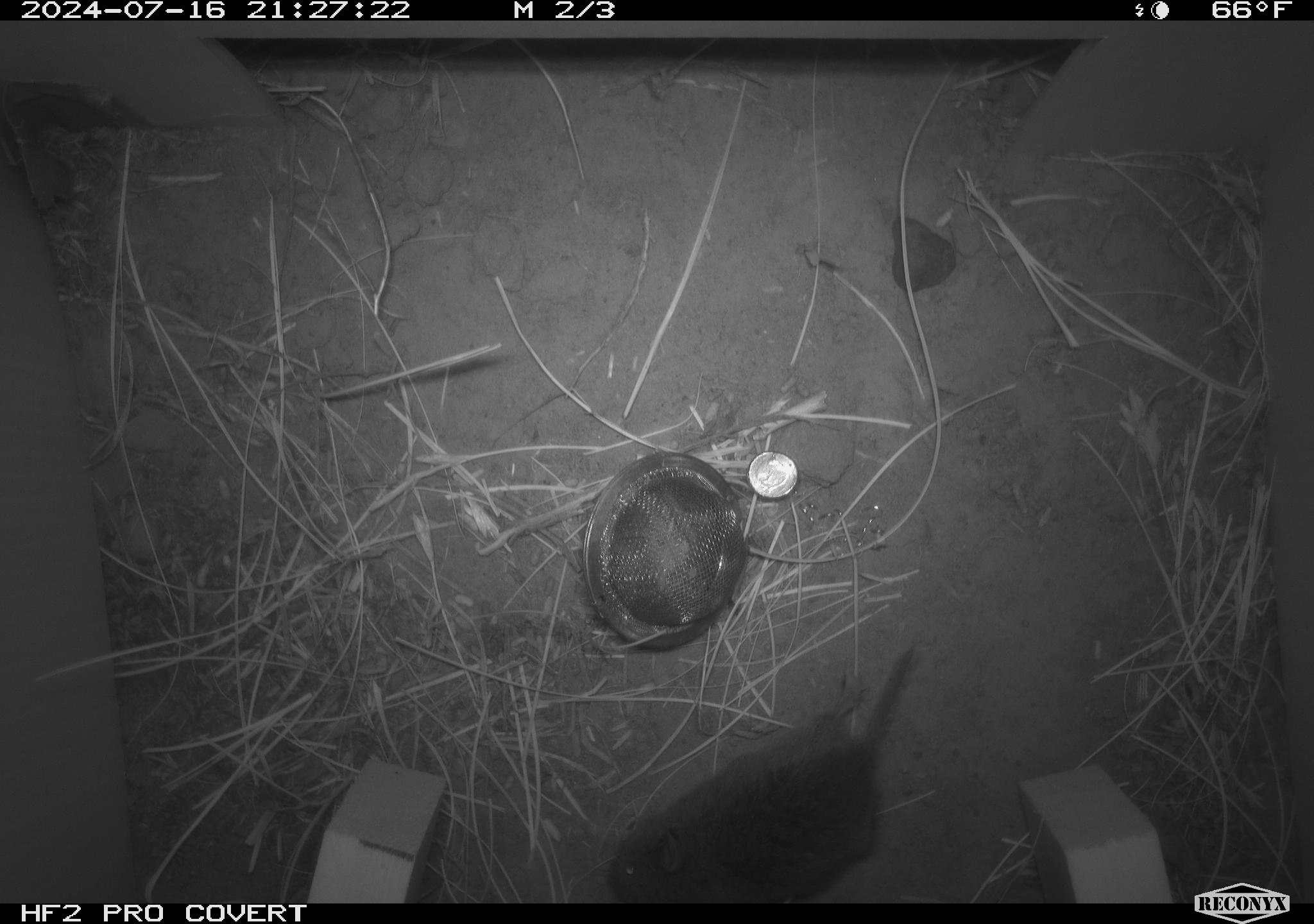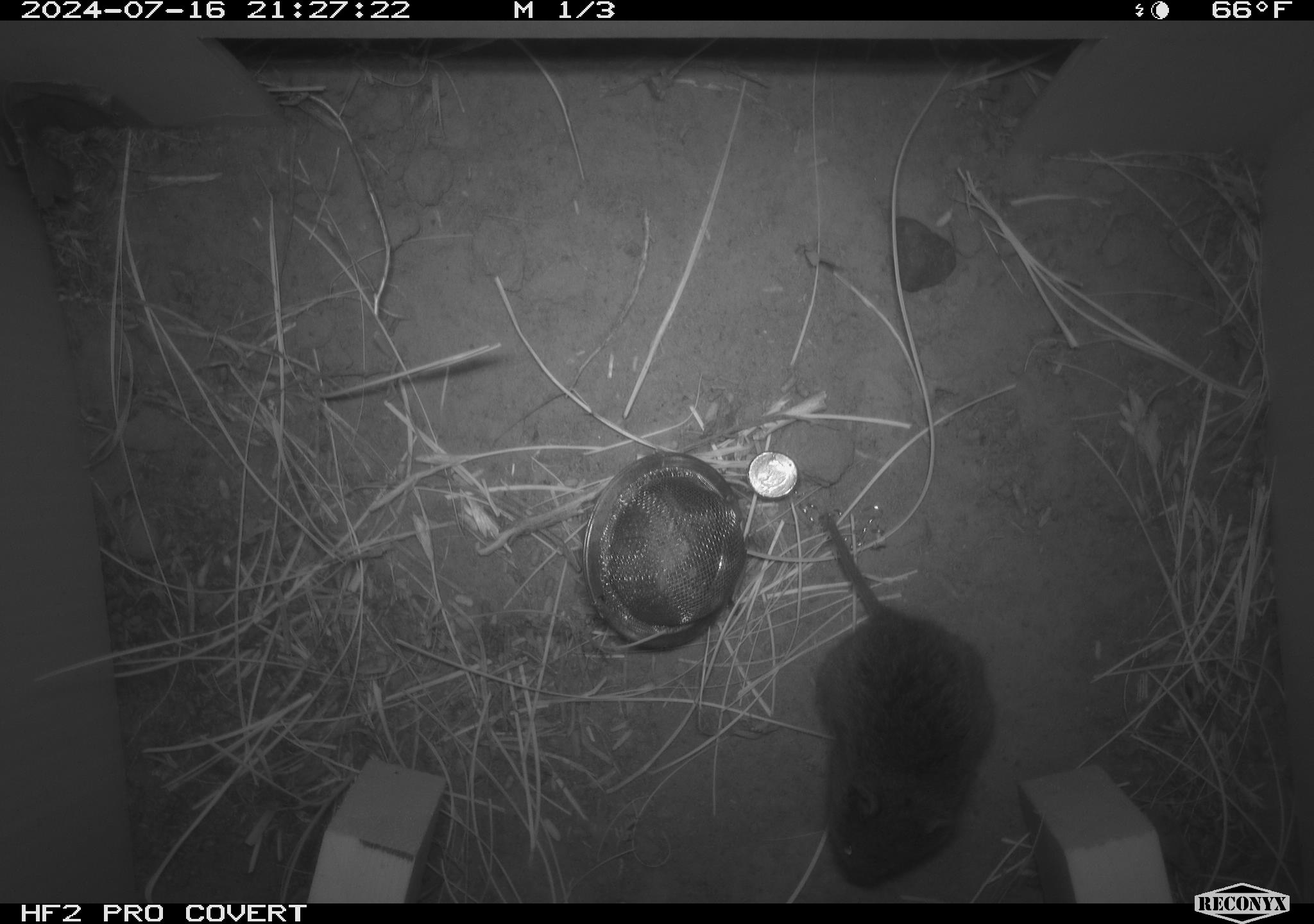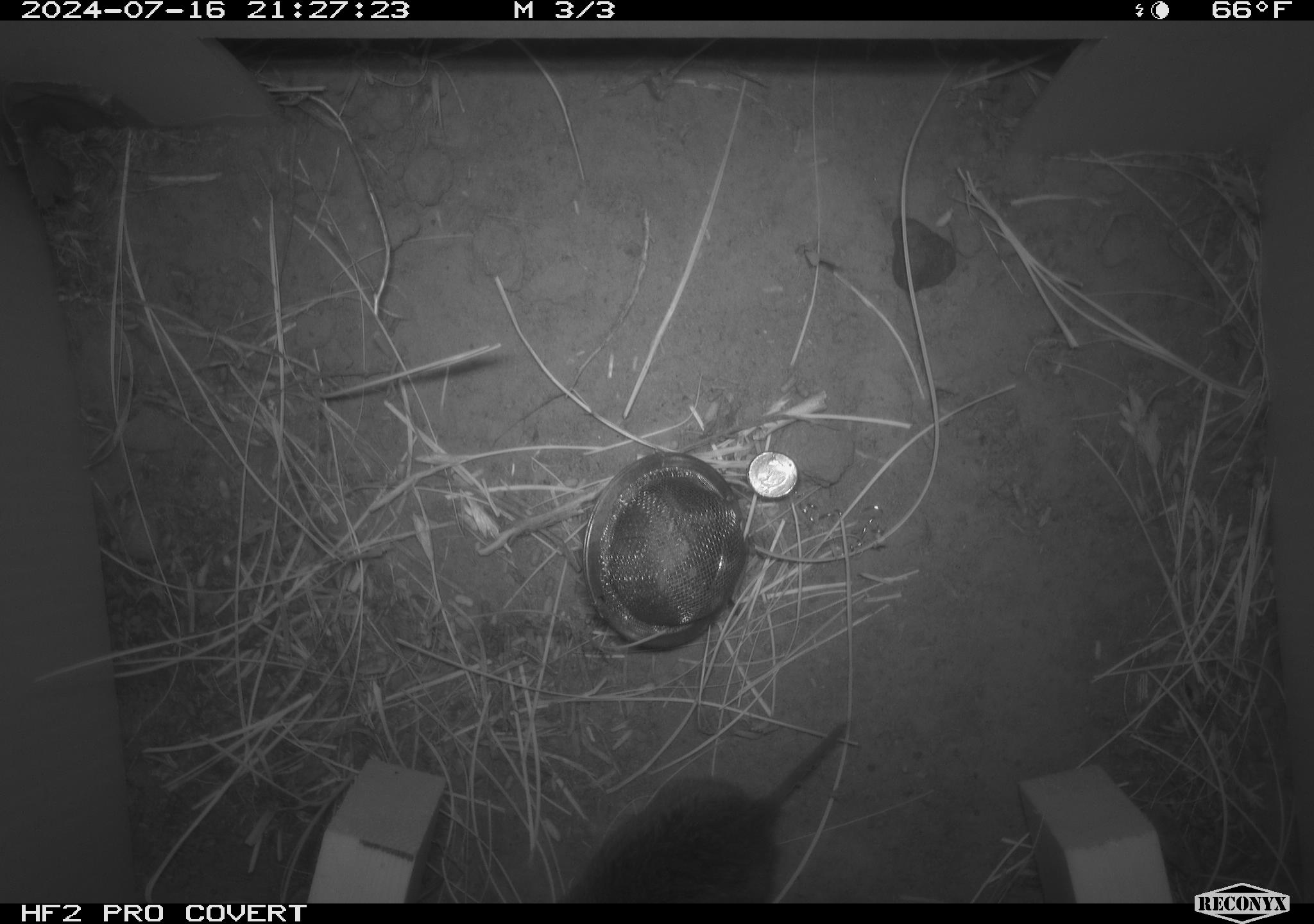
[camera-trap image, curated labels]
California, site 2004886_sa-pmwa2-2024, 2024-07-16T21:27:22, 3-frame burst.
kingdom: Animalia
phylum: Chordata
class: Mammalia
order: Rodentia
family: Cricetidae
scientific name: Arvicolinae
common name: voles, lemmings, and muskrats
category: arvicolinae subfamily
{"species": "arvicolinae subfamily (voles, lemmings, and muskrats) (Arvicolinae)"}